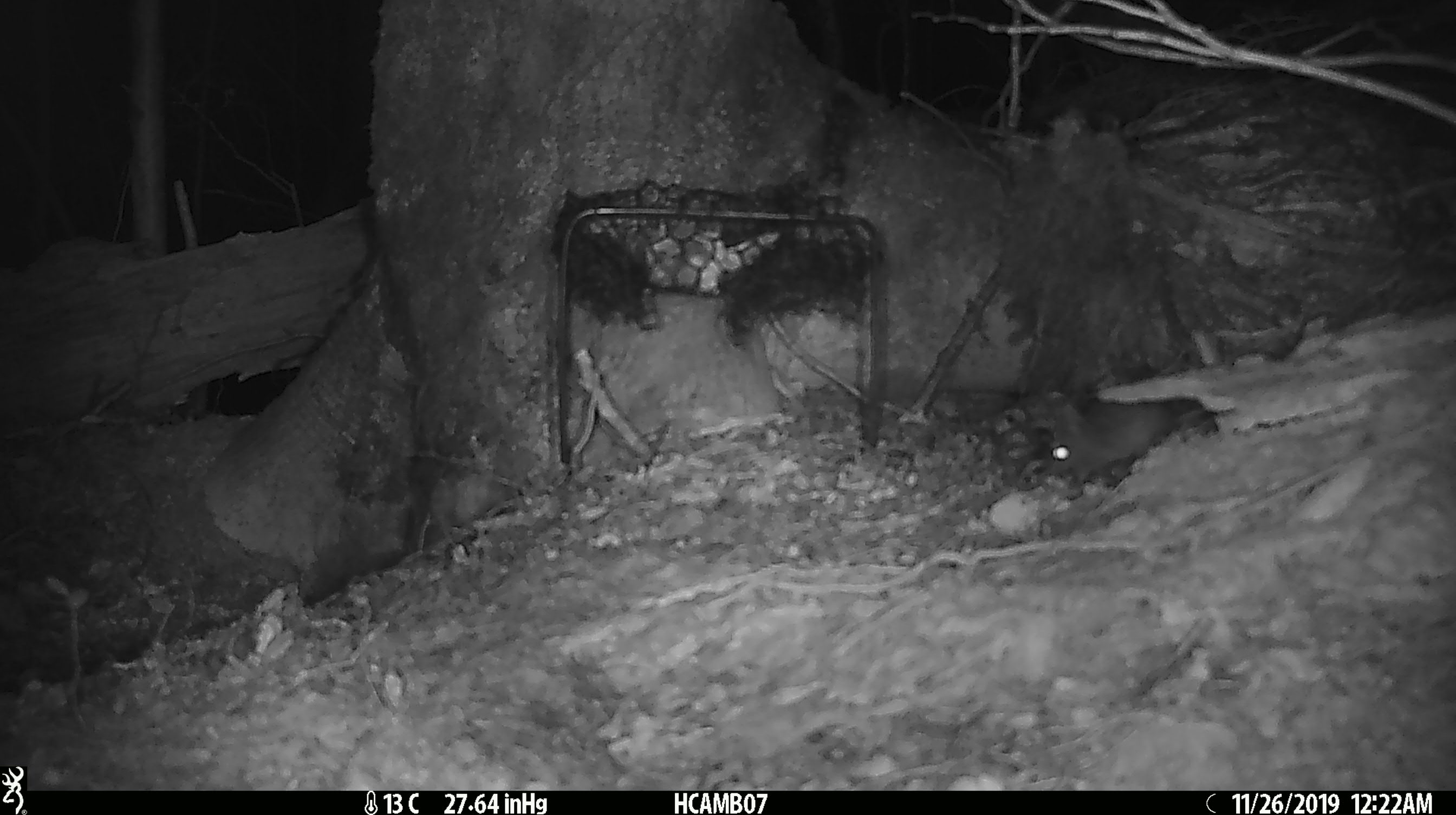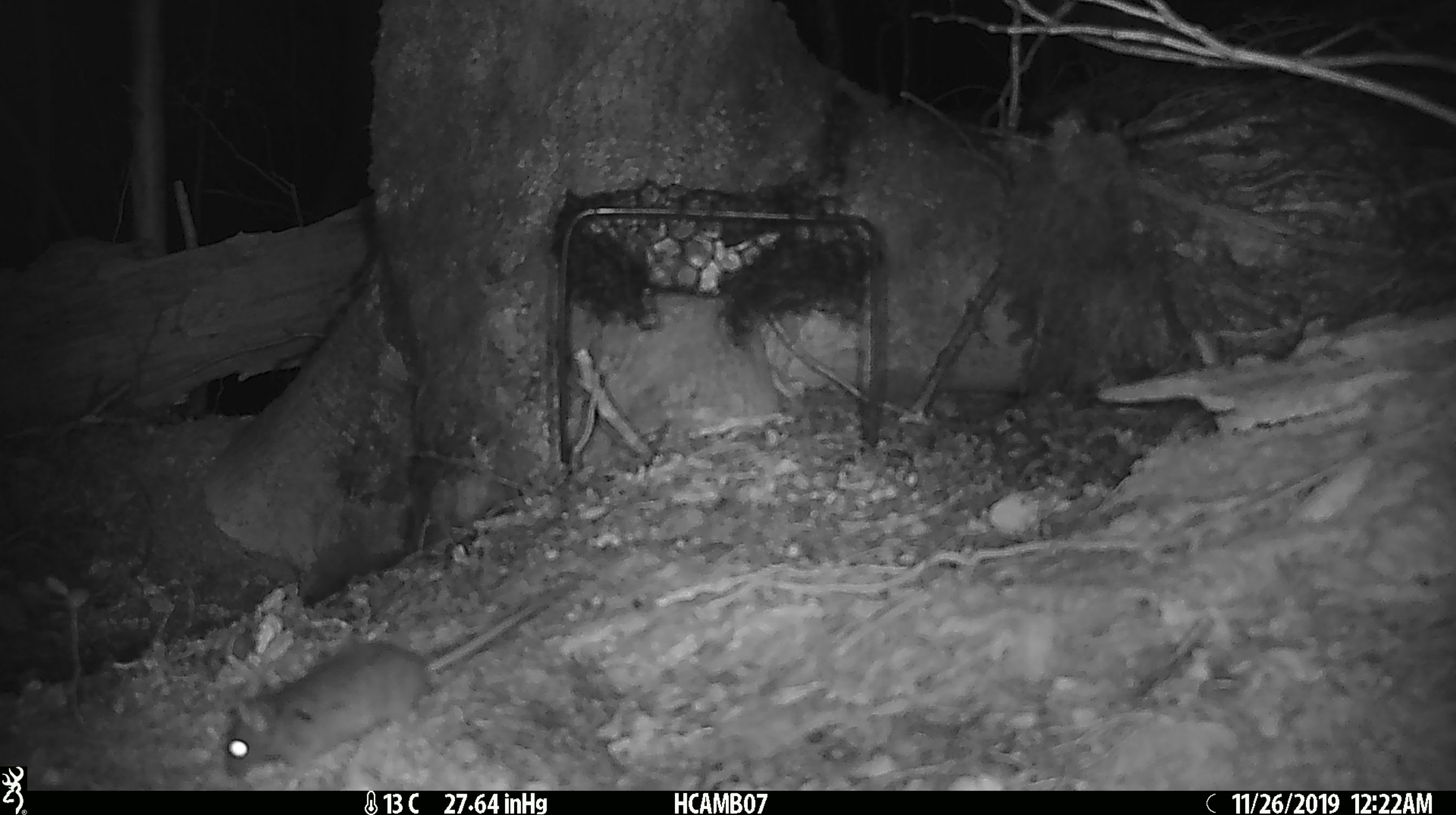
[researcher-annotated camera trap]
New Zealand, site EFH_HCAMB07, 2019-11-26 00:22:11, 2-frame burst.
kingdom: Animalia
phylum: Chordata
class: Mammalia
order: Rodentia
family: Muridae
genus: Mus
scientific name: Mus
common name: mouse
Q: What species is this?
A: Mouse (Mus).